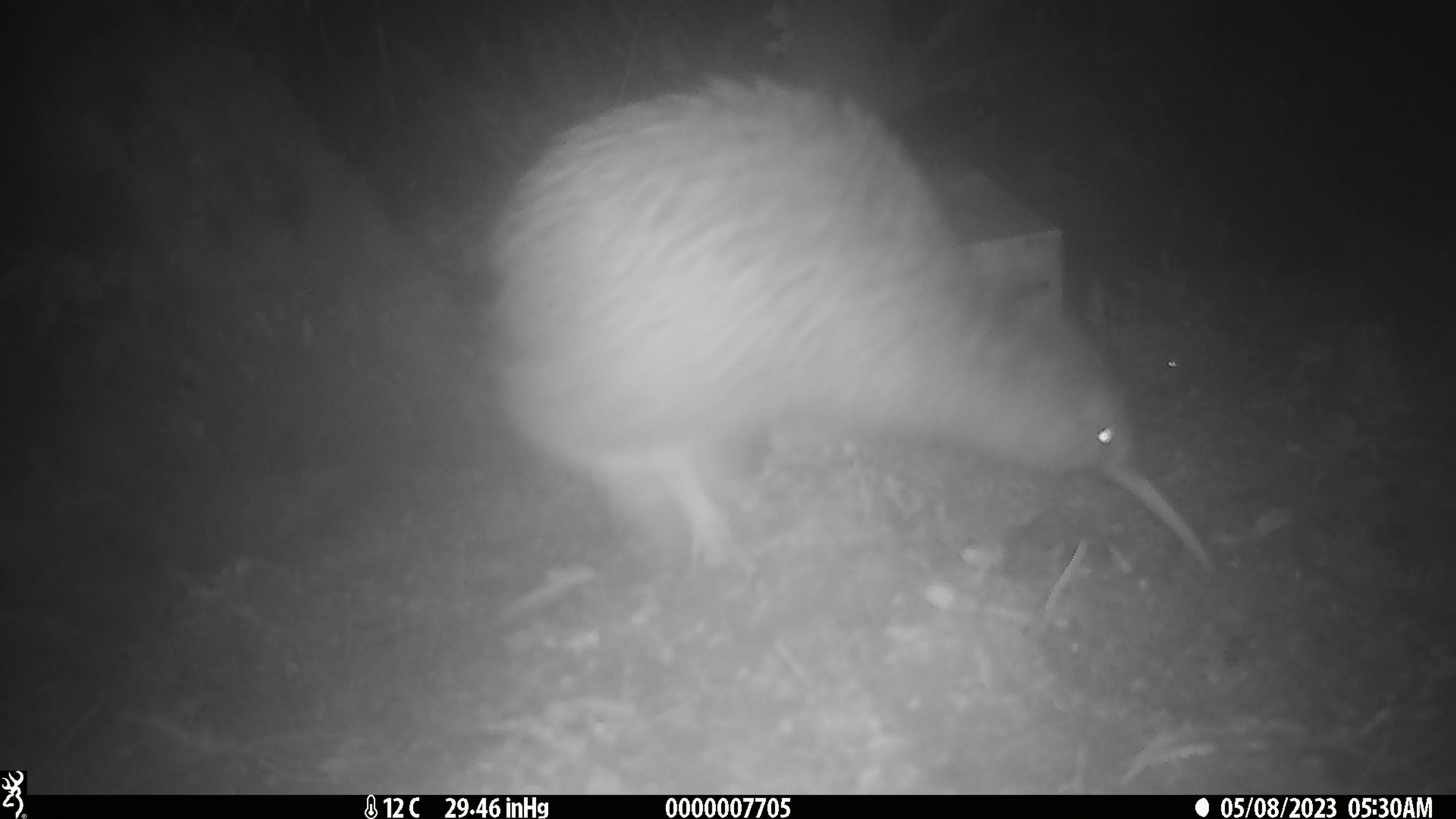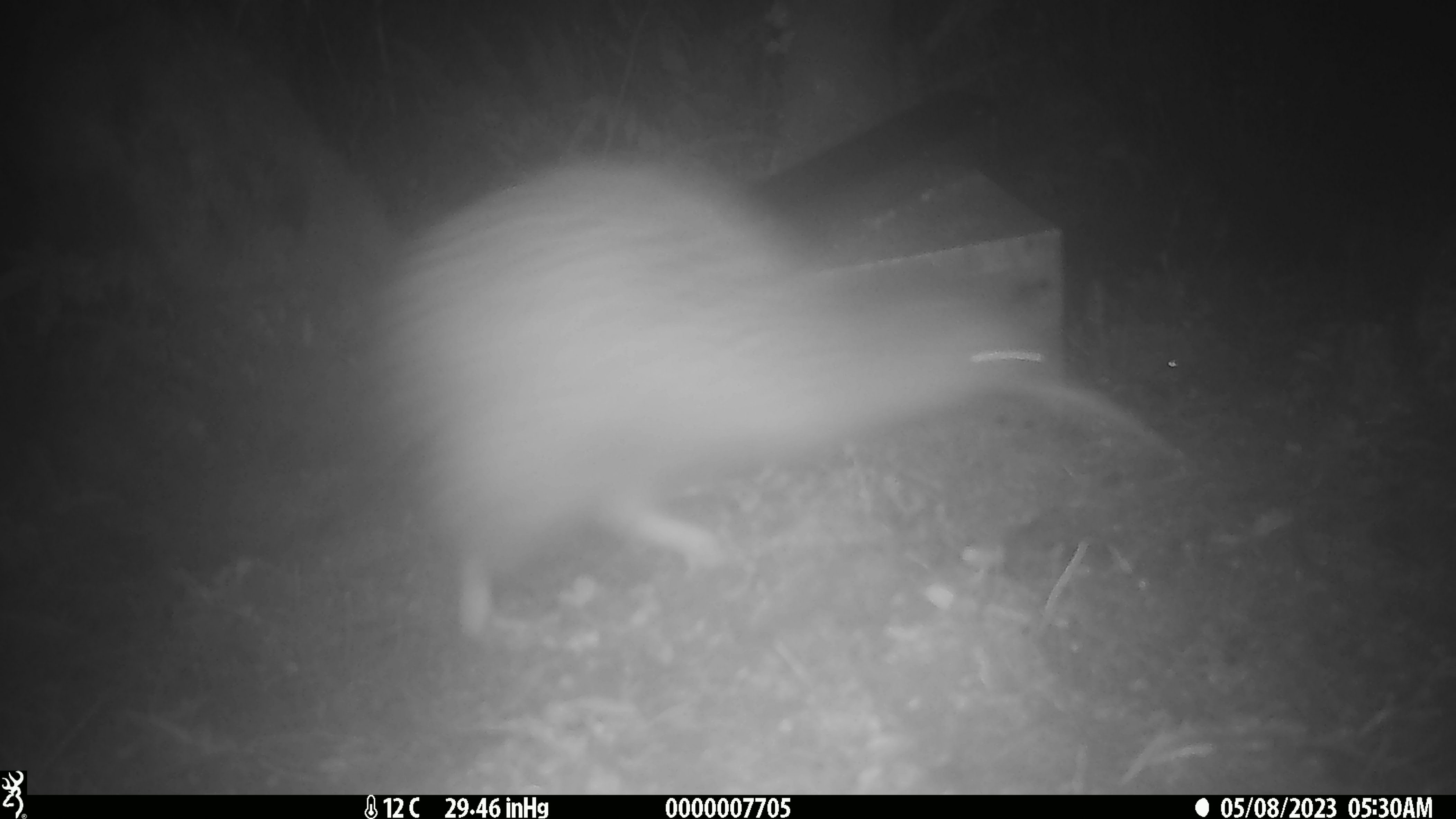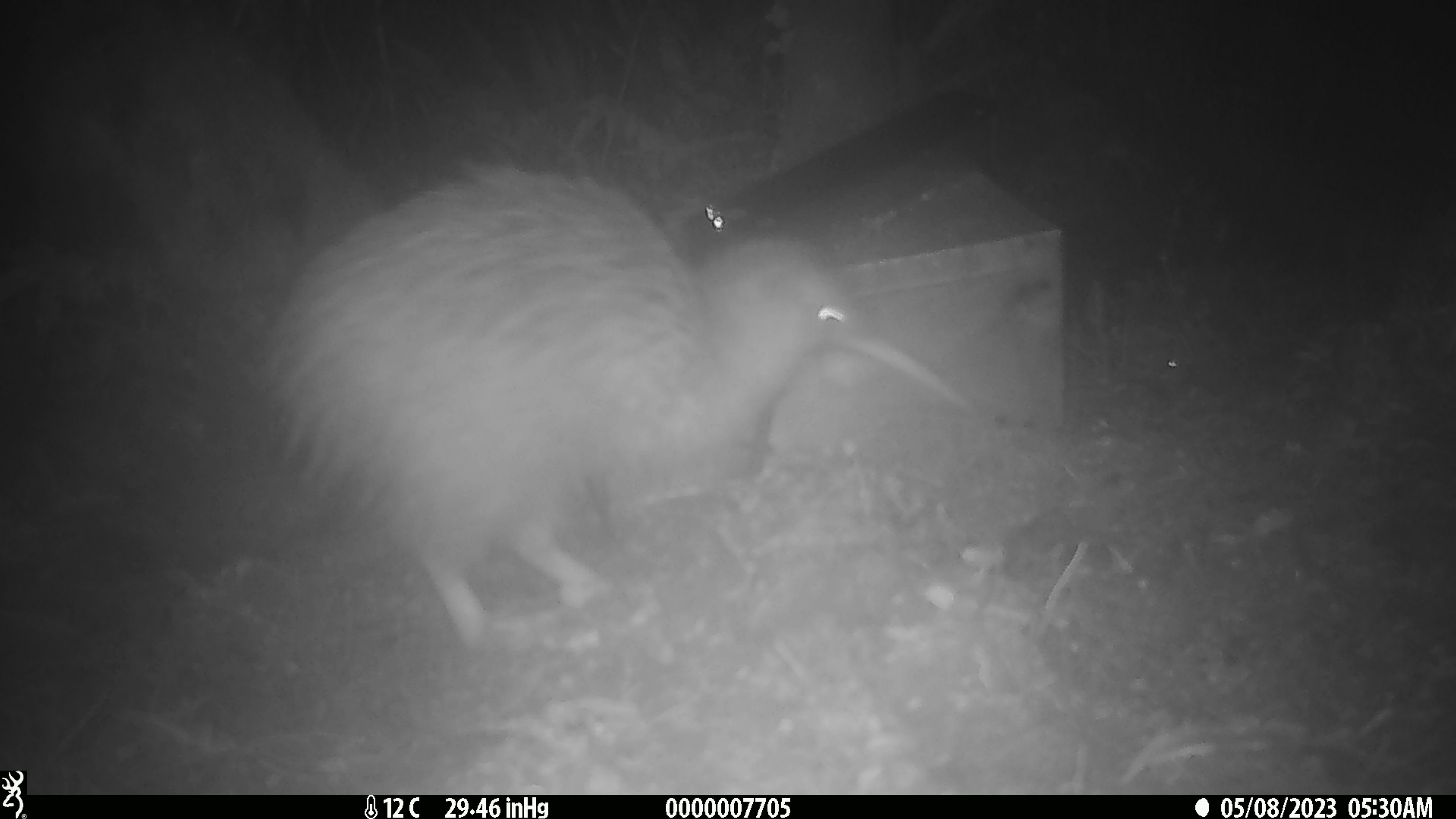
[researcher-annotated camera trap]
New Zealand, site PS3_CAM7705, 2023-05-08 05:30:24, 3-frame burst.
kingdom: Animalia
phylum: Chordata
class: Aves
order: Apterygiformes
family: Apterygidae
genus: Apteryx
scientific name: Apteryx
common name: kiwi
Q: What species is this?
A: Kiwi (Apteryx).